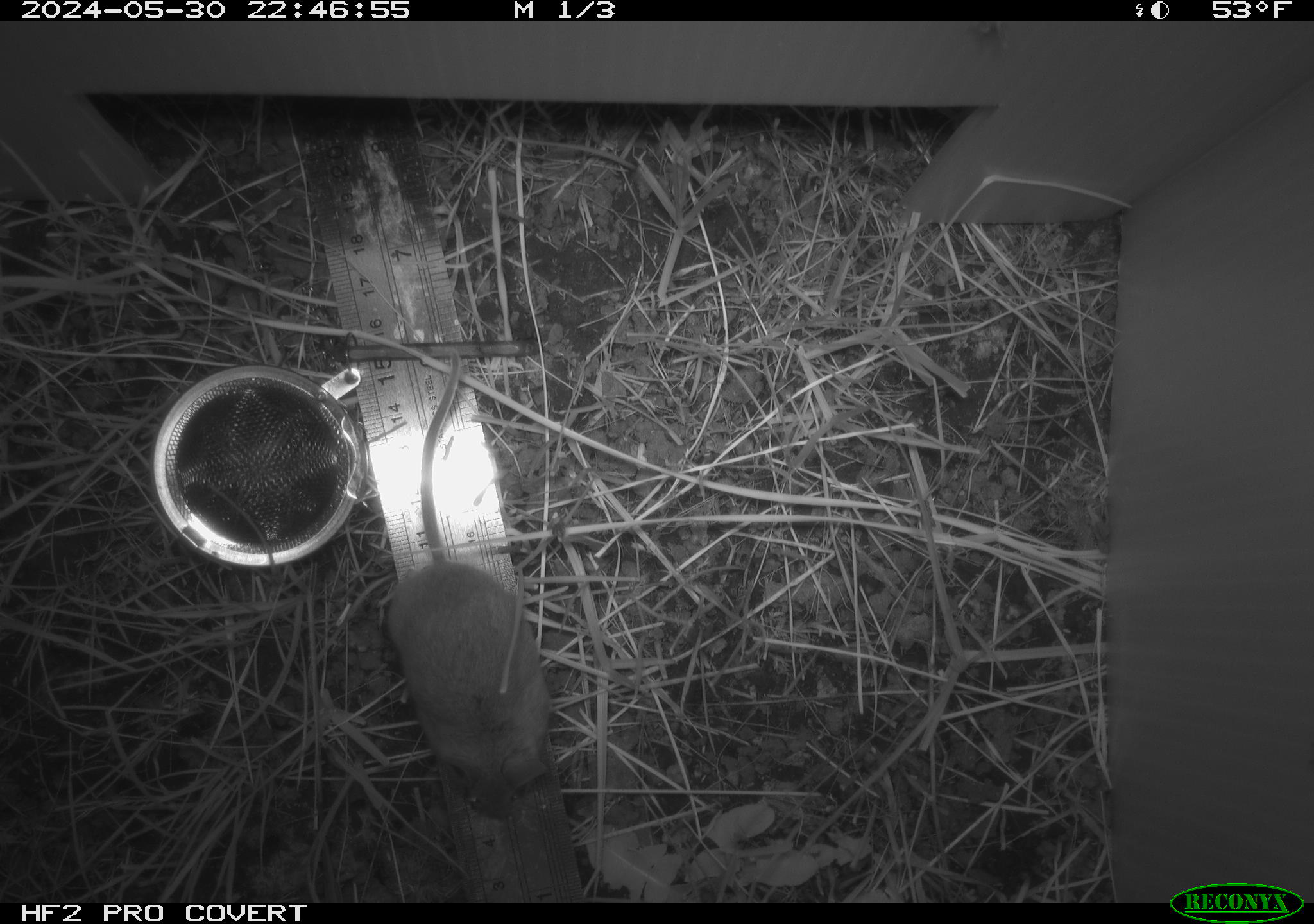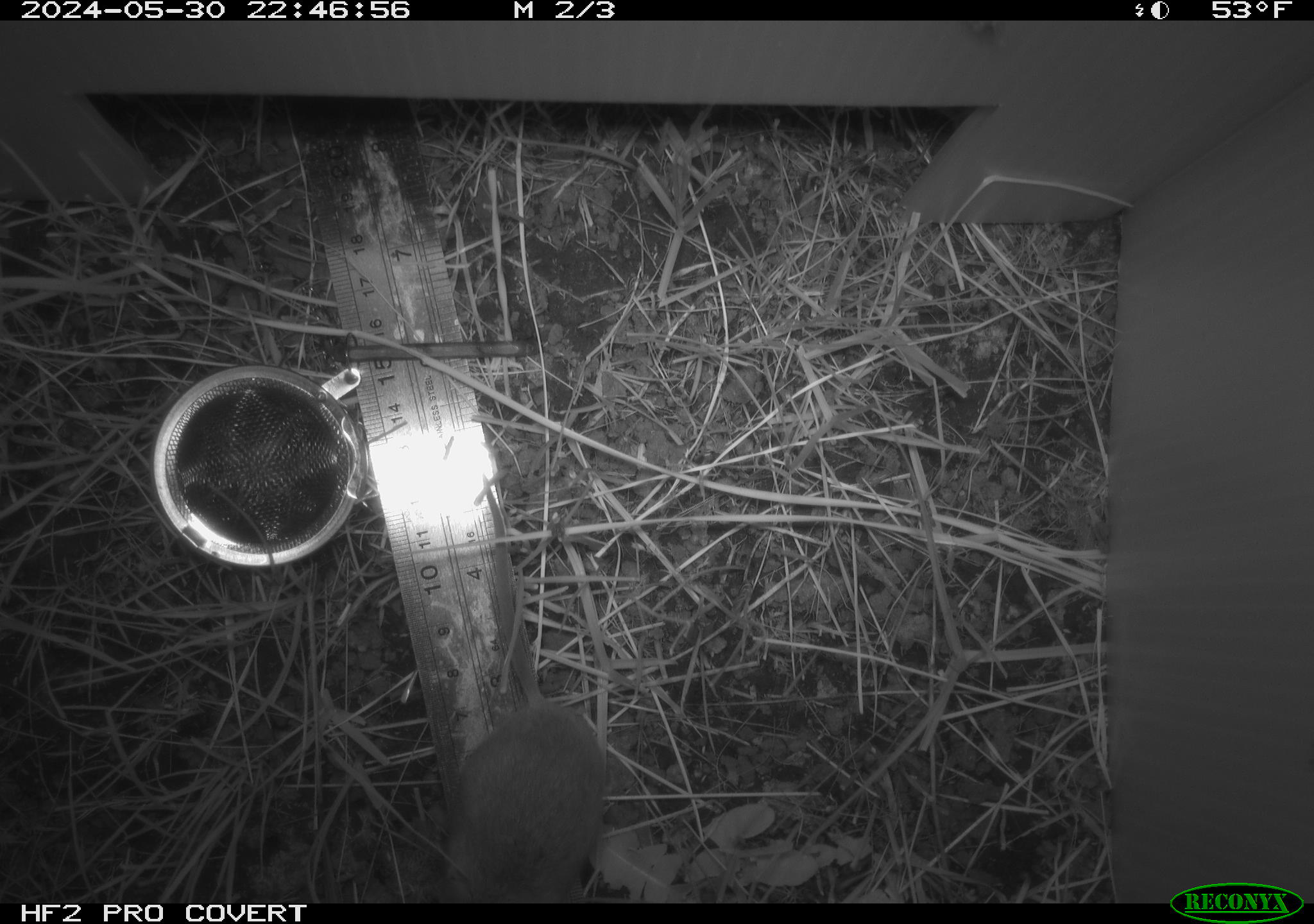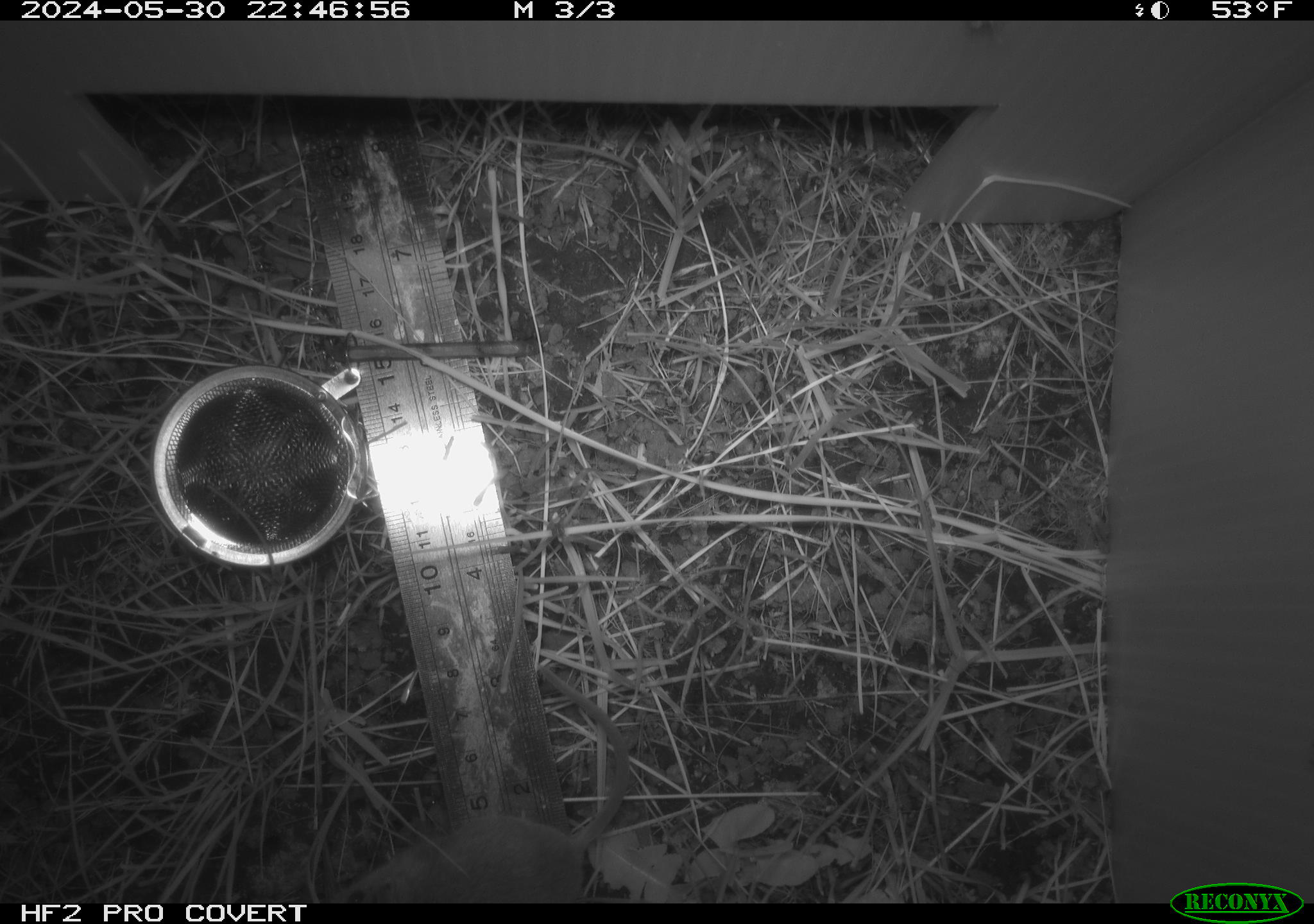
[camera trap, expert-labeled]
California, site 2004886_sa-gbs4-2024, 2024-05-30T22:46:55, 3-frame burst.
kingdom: Animalia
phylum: Chordata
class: Mammalia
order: Rodentia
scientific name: Rodentia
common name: mouse species